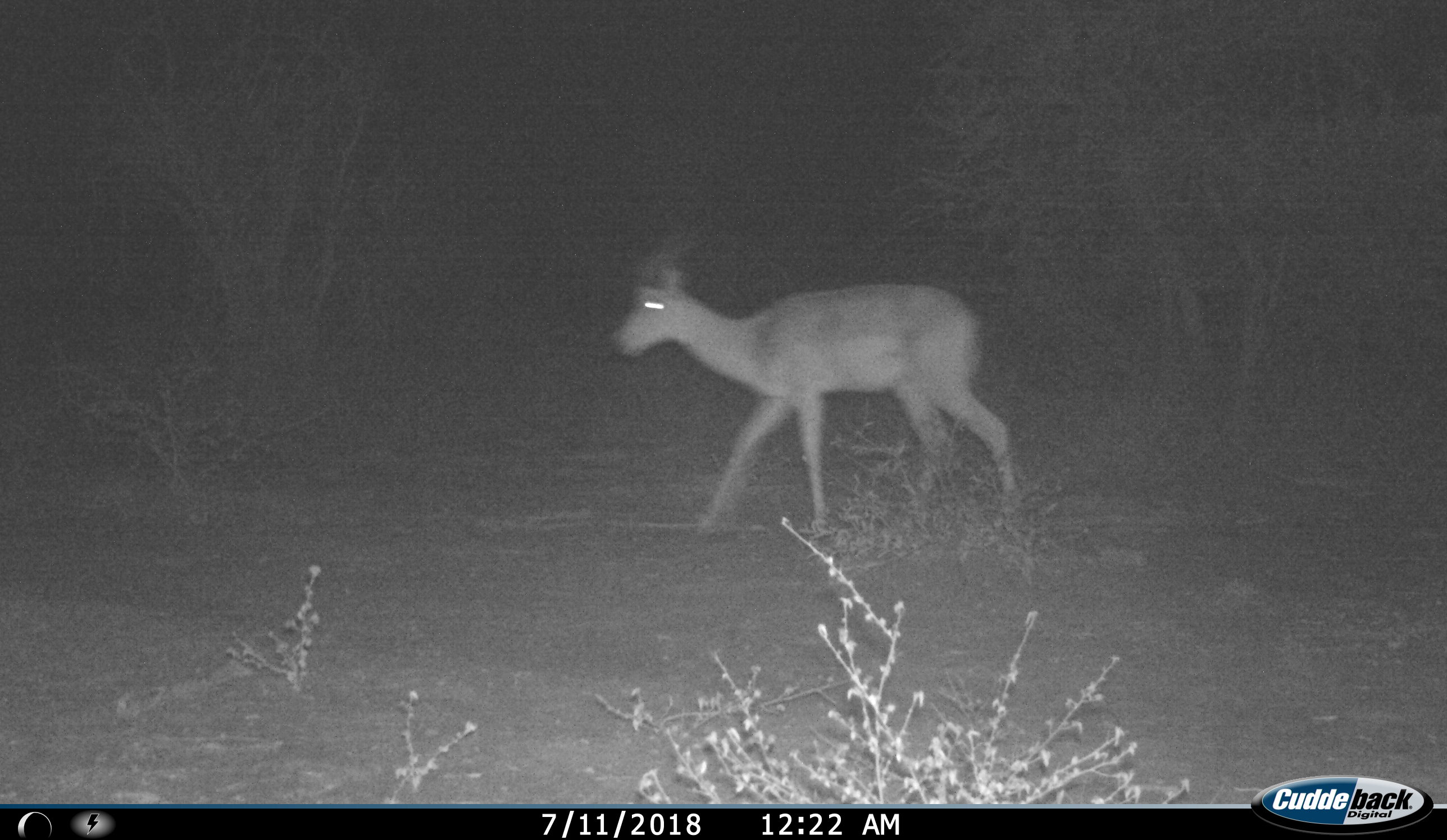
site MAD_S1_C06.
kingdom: Animalia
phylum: Chordata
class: Mammalia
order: Artiodactyla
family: Bovidae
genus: Aepyceros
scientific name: Aepyceros melampus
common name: impala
Impala (Aepyceros melampus), count 1. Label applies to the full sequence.